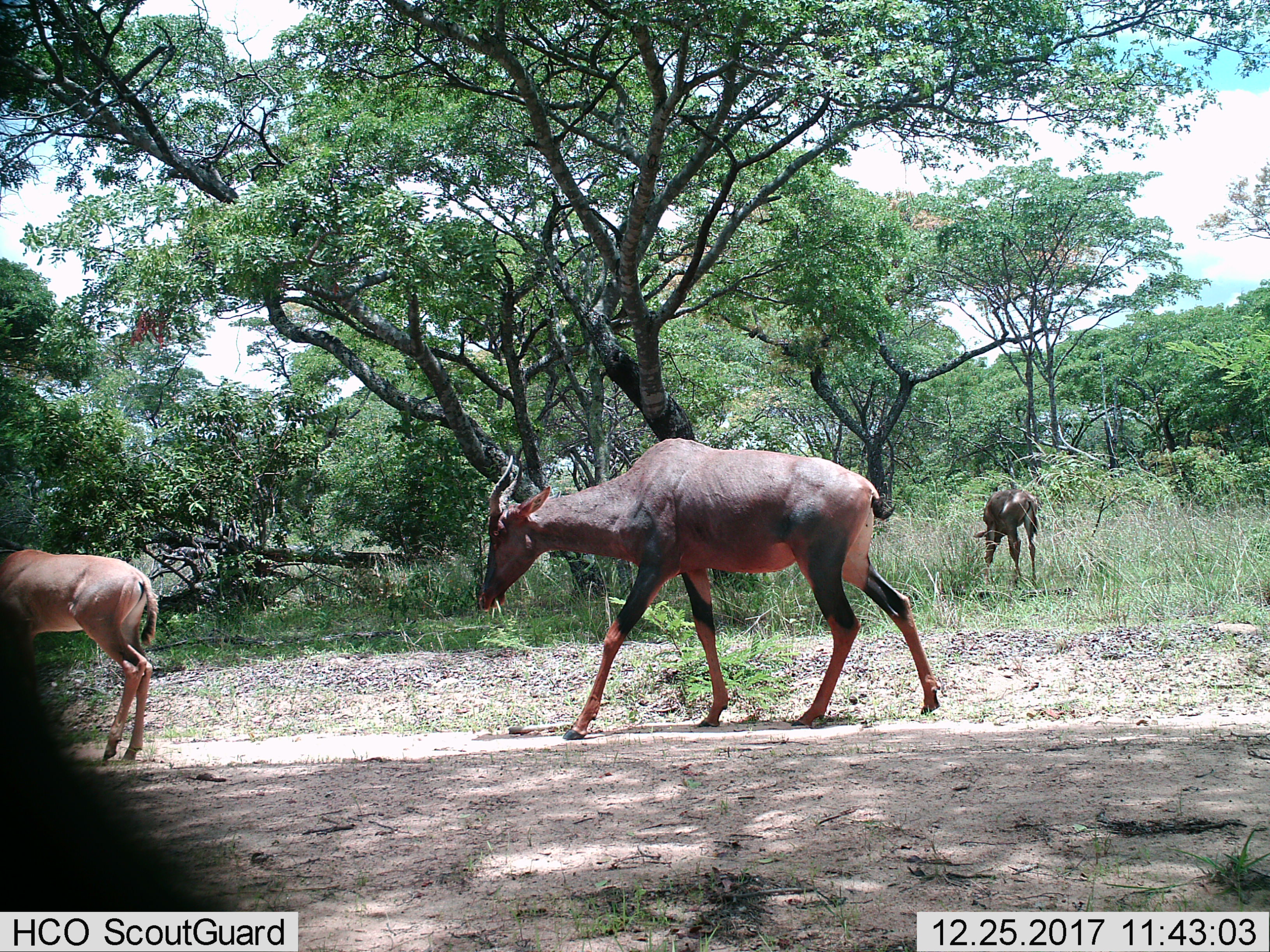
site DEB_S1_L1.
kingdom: Animalia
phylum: Chordata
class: Mammalia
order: Artiodactyla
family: Bovidae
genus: Damaliscus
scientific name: Damaliscus lunatus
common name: tsessebe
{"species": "tsessebe (Damaliscus lunatus)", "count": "3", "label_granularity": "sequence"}